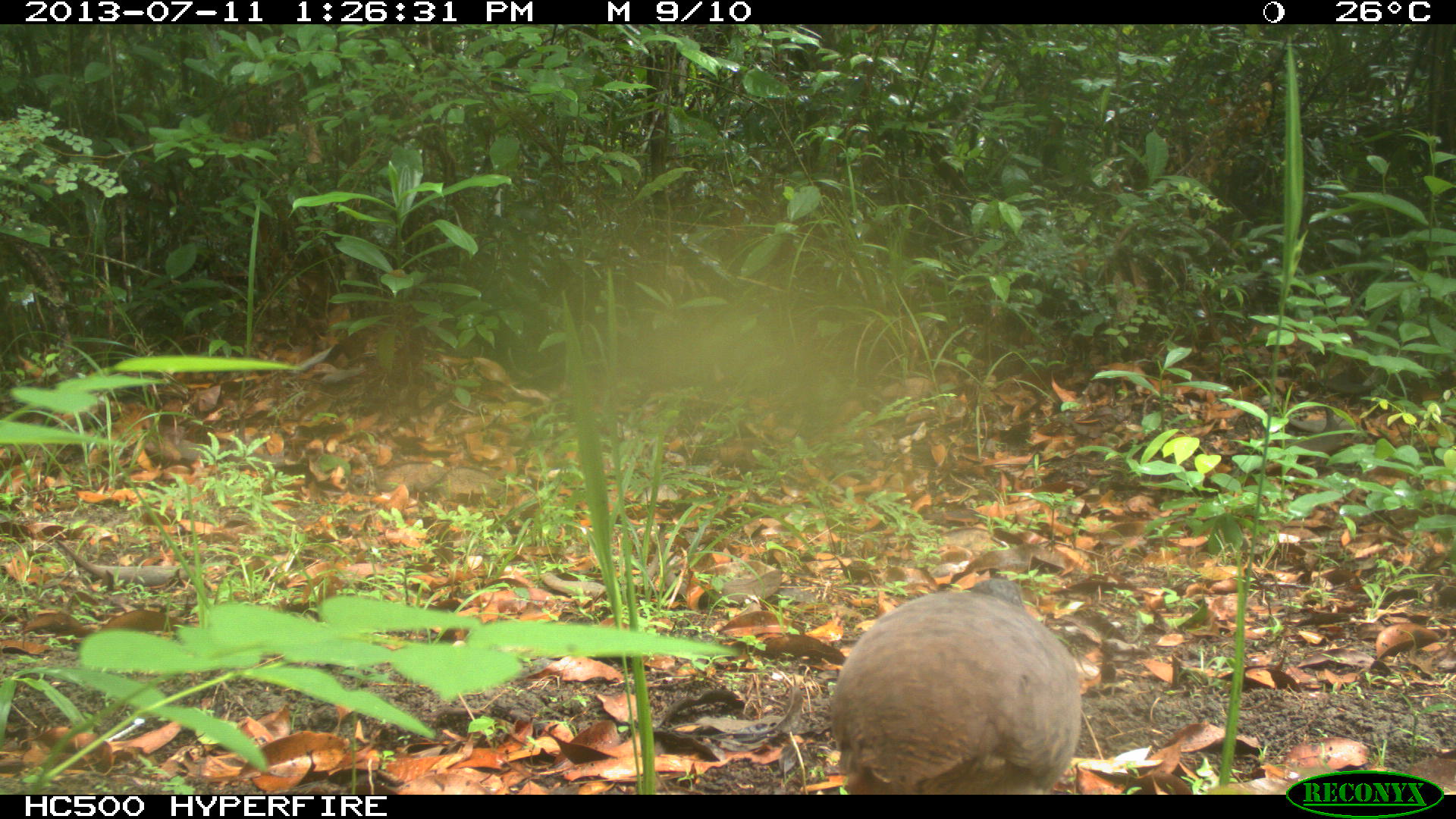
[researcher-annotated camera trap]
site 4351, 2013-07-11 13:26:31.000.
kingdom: Animalia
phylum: Chordata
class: Aves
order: Tinamiformes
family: Tinamidae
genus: Tinamus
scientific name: Tinamus major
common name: great tinamou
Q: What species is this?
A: Tinamus major (great tinamou).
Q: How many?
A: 1.